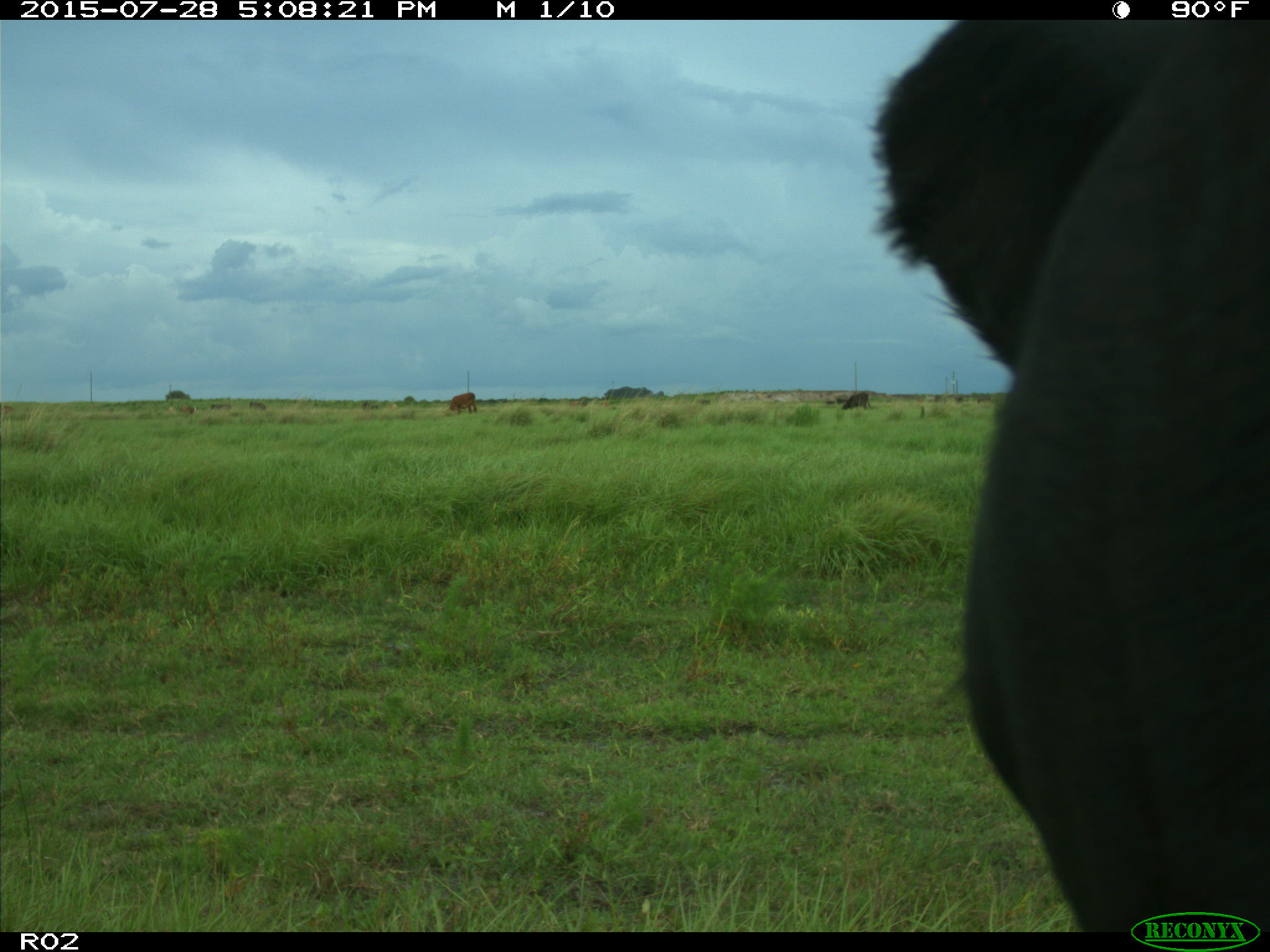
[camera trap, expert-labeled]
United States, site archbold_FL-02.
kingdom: Animalia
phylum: Chordata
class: Mammalia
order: Artiodactyla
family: Bovidae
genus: Bos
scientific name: Bos taurus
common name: domestic cow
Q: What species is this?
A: Bos taurus (domestic cow).